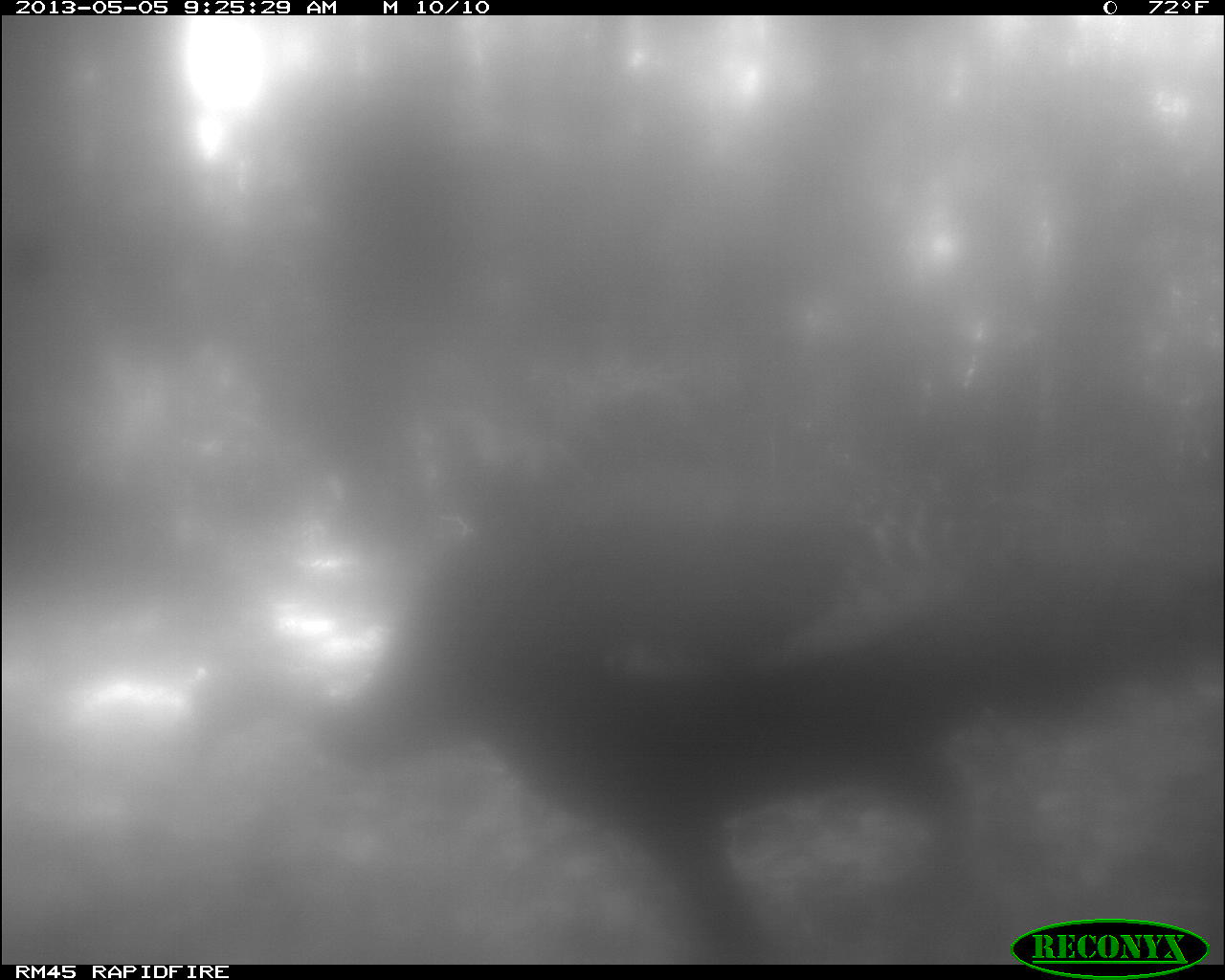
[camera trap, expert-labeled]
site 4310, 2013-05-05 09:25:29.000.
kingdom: Animalia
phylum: Chordata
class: Aves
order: Galliformes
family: Phasianidae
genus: Meleagris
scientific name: Meleagris ocellata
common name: ocellated turkey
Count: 1.